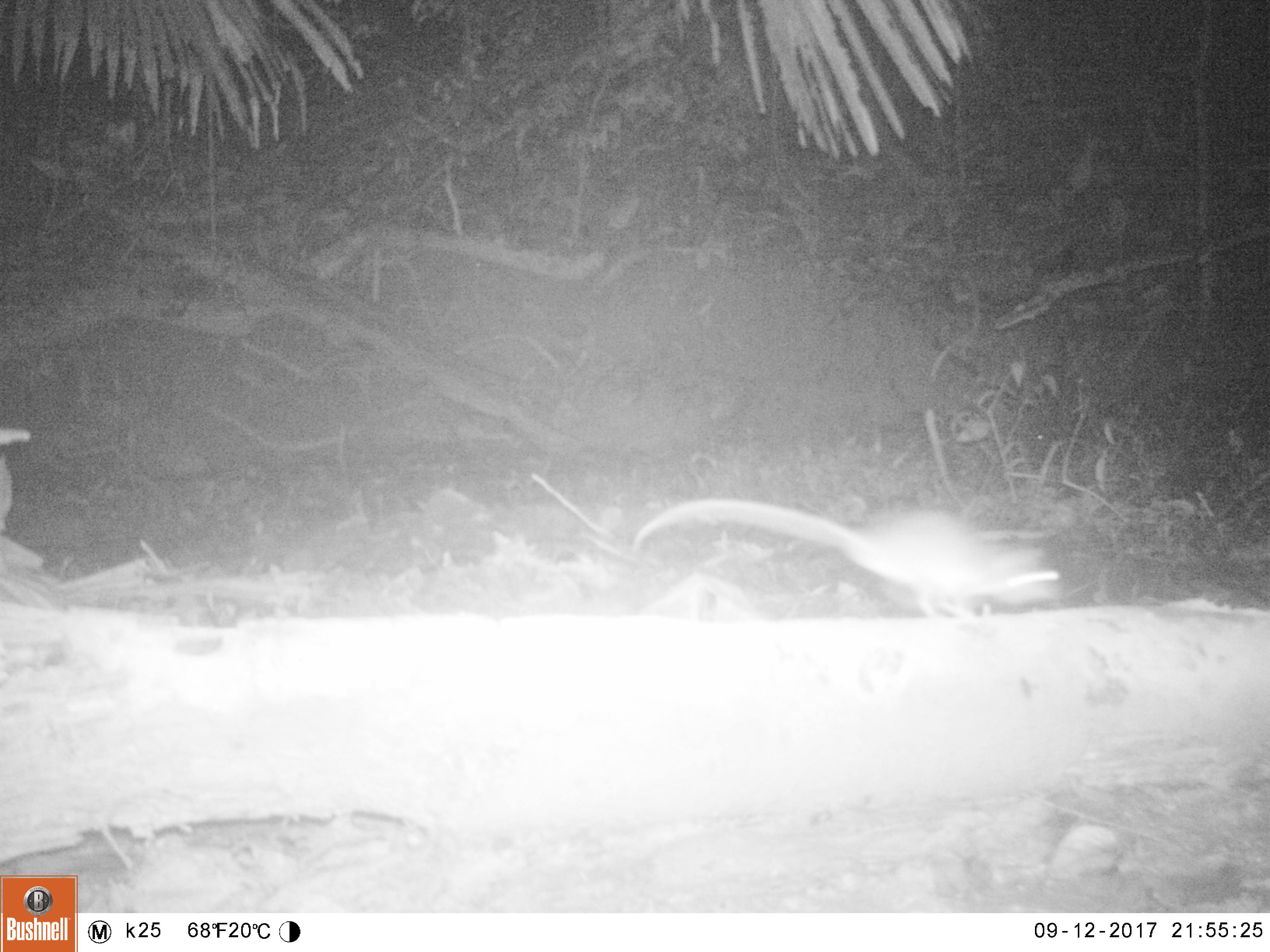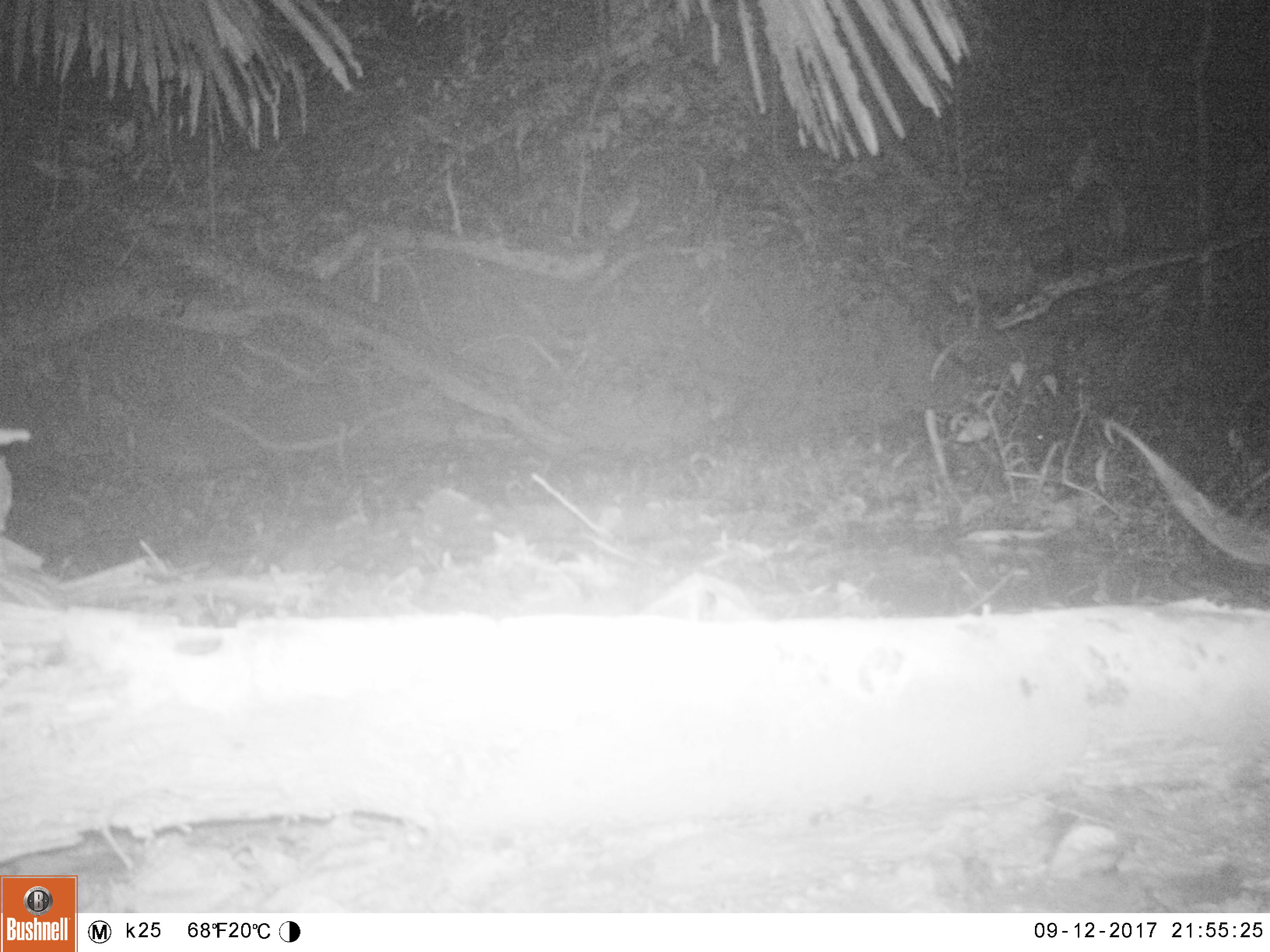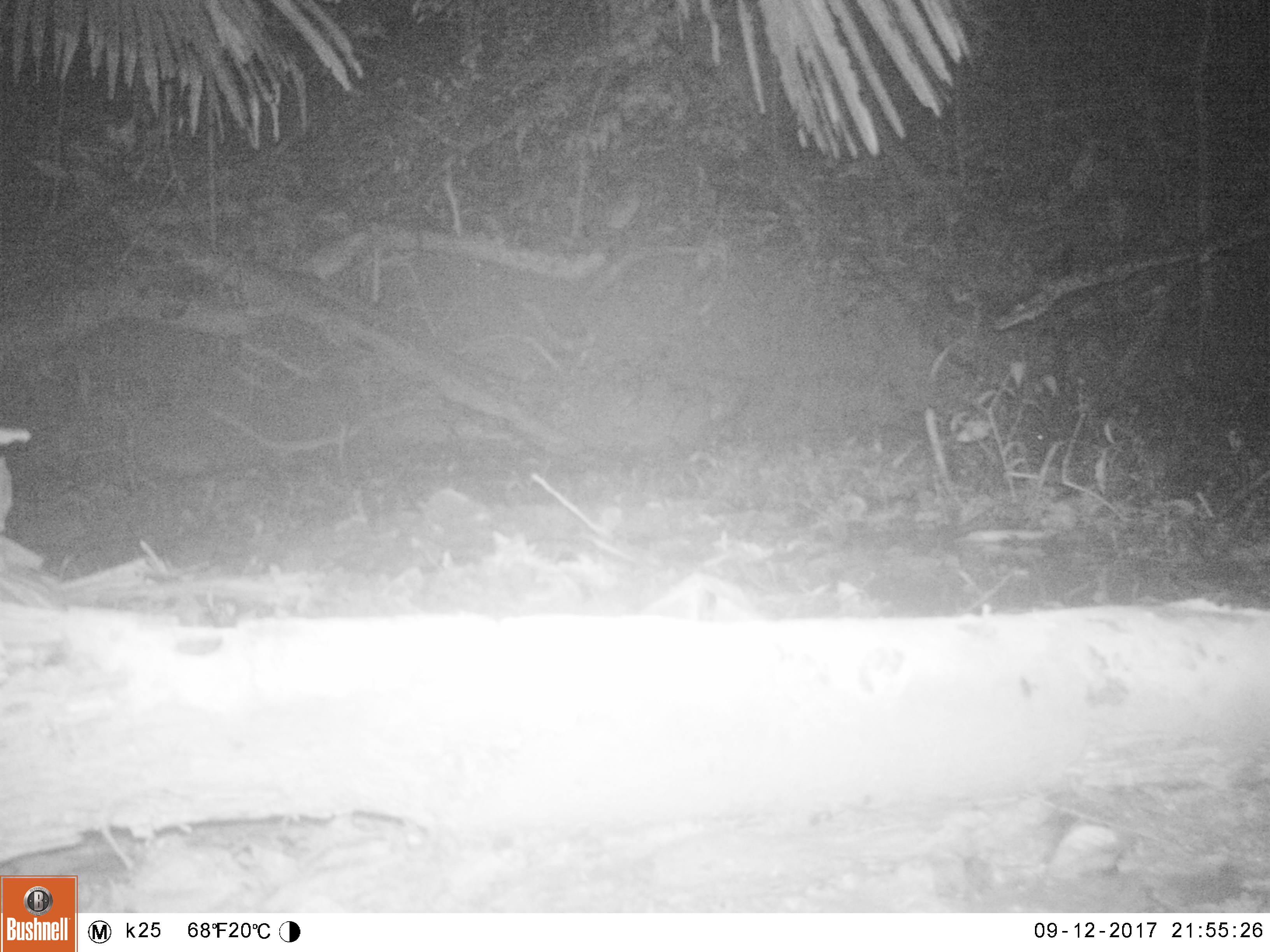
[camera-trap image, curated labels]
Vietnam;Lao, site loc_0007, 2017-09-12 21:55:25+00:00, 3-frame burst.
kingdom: Animalia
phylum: Chordata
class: Mammalia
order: Rodentia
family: Muridae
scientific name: Muridae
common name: old-world mice and rats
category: unidentified murid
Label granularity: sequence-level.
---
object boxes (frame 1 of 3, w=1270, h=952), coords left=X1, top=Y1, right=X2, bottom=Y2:
unidentified murid: left=630, top=495, right=1065, bottom=619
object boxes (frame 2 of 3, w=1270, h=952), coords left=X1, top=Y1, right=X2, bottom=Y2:
unidentified murid: left=1094, top=413, right=1269, bottom=573